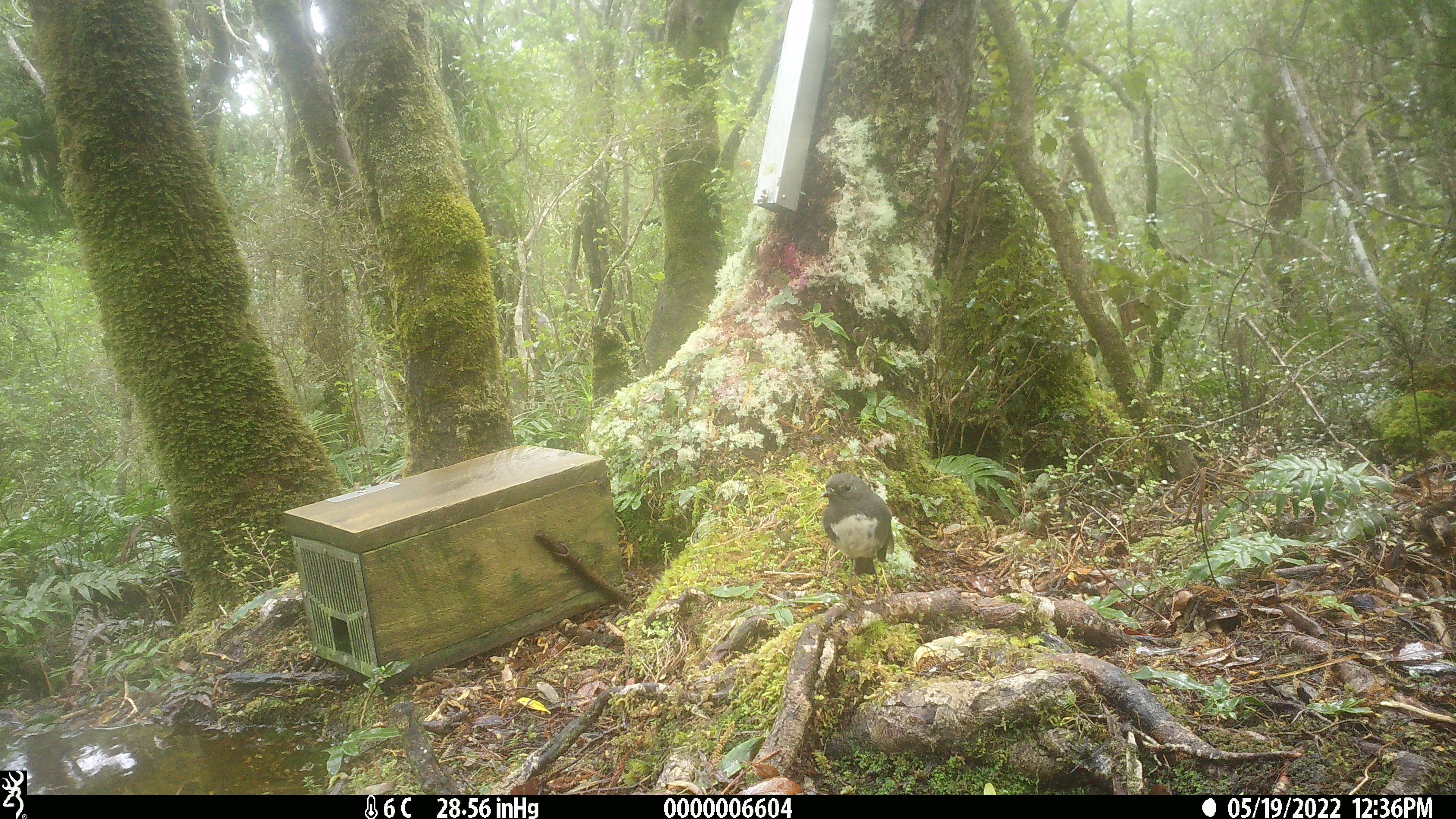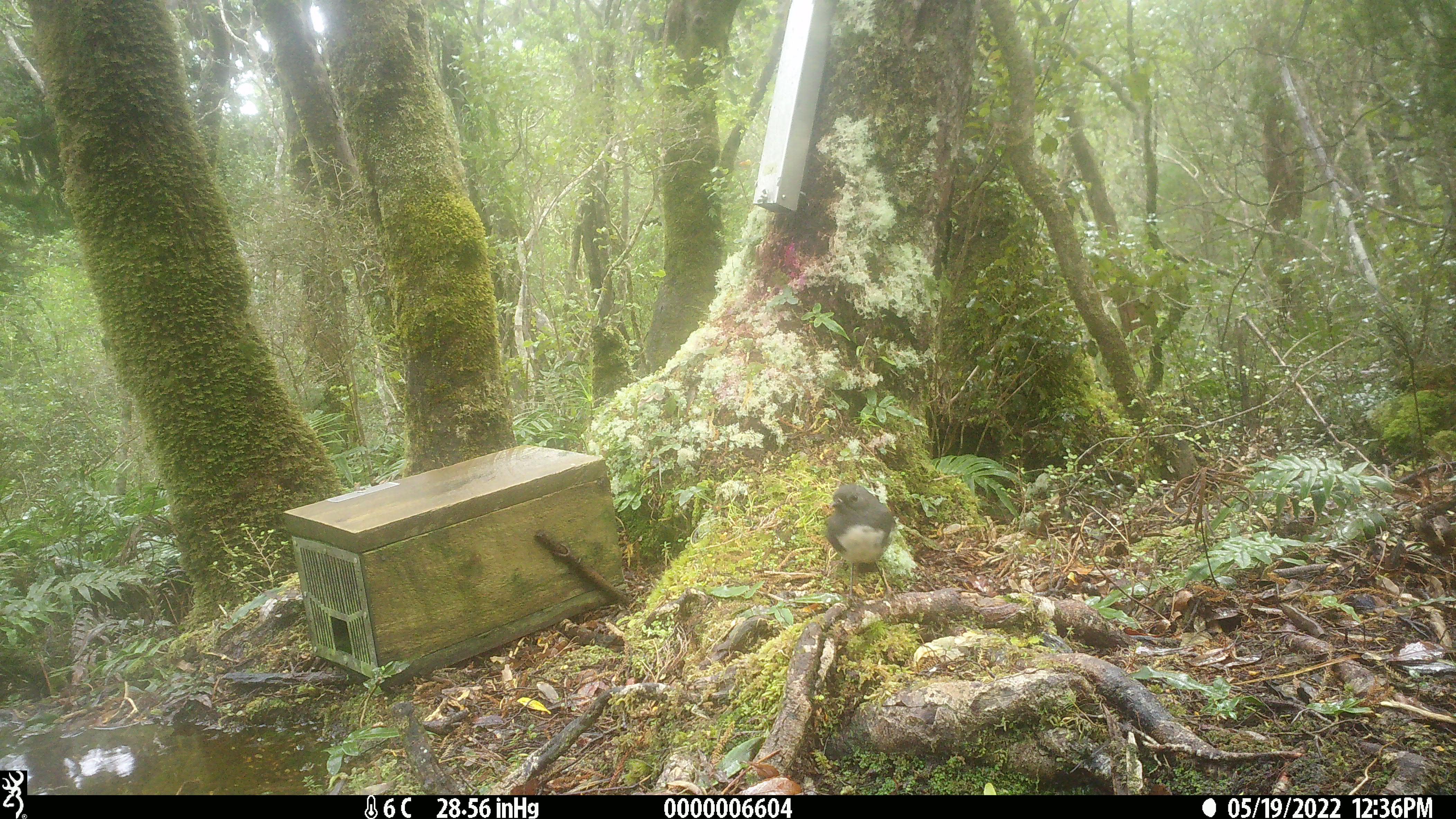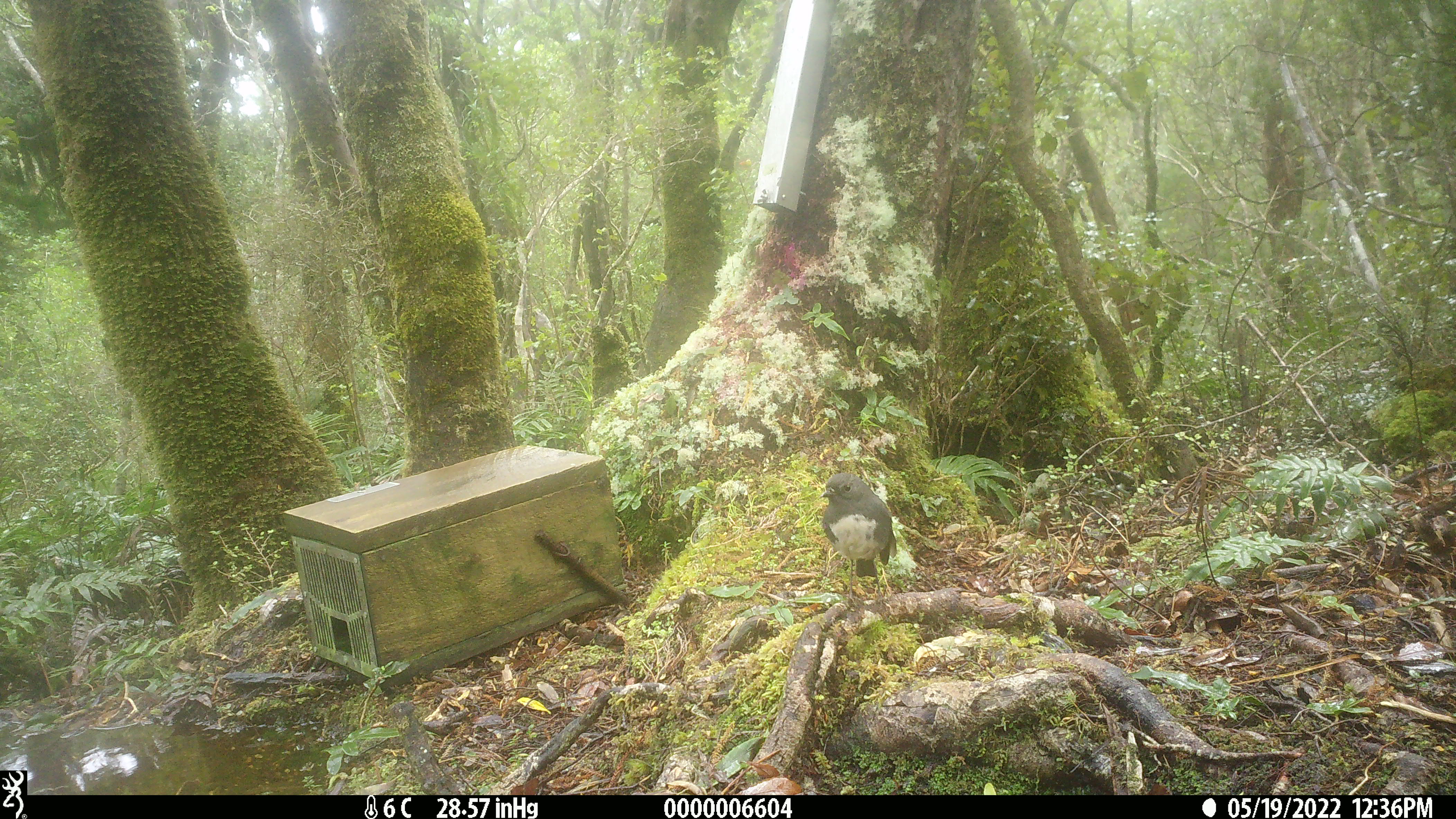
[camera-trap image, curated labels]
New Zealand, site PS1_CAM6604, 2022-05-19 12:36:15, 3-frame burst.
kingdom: Animalia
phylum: Chordata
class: Aves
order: Passeriformes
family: Petroicidae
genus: Petroica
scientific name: Petroica australis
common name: new zealand robin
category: robin